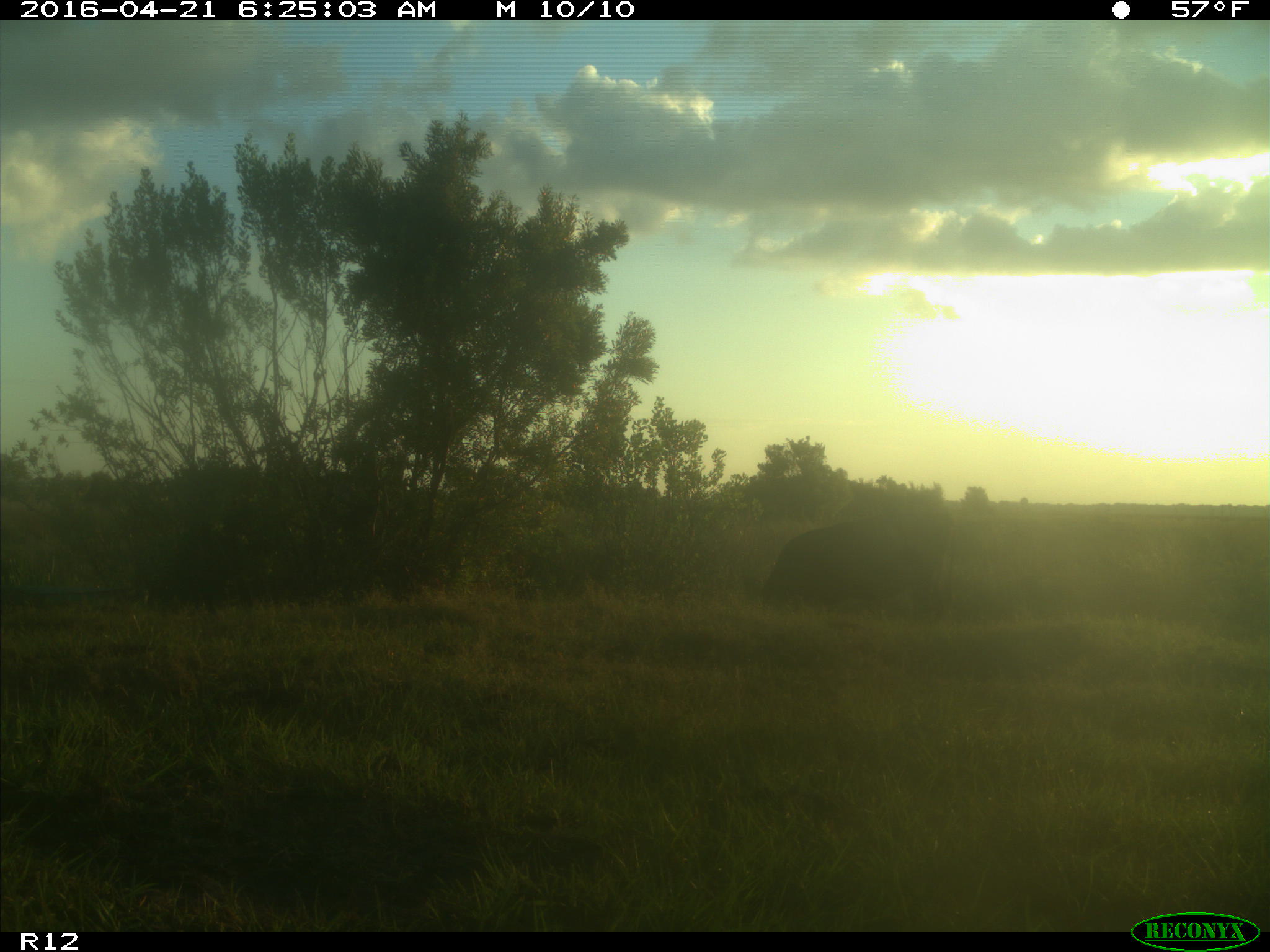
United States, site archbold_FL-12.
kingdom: Animalia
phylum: Chordata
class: Mammalia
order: Artiodactyla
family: Bovidae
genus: Bos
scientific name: Bos taurus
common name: domestic cow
Bos taurus (domestic cow).